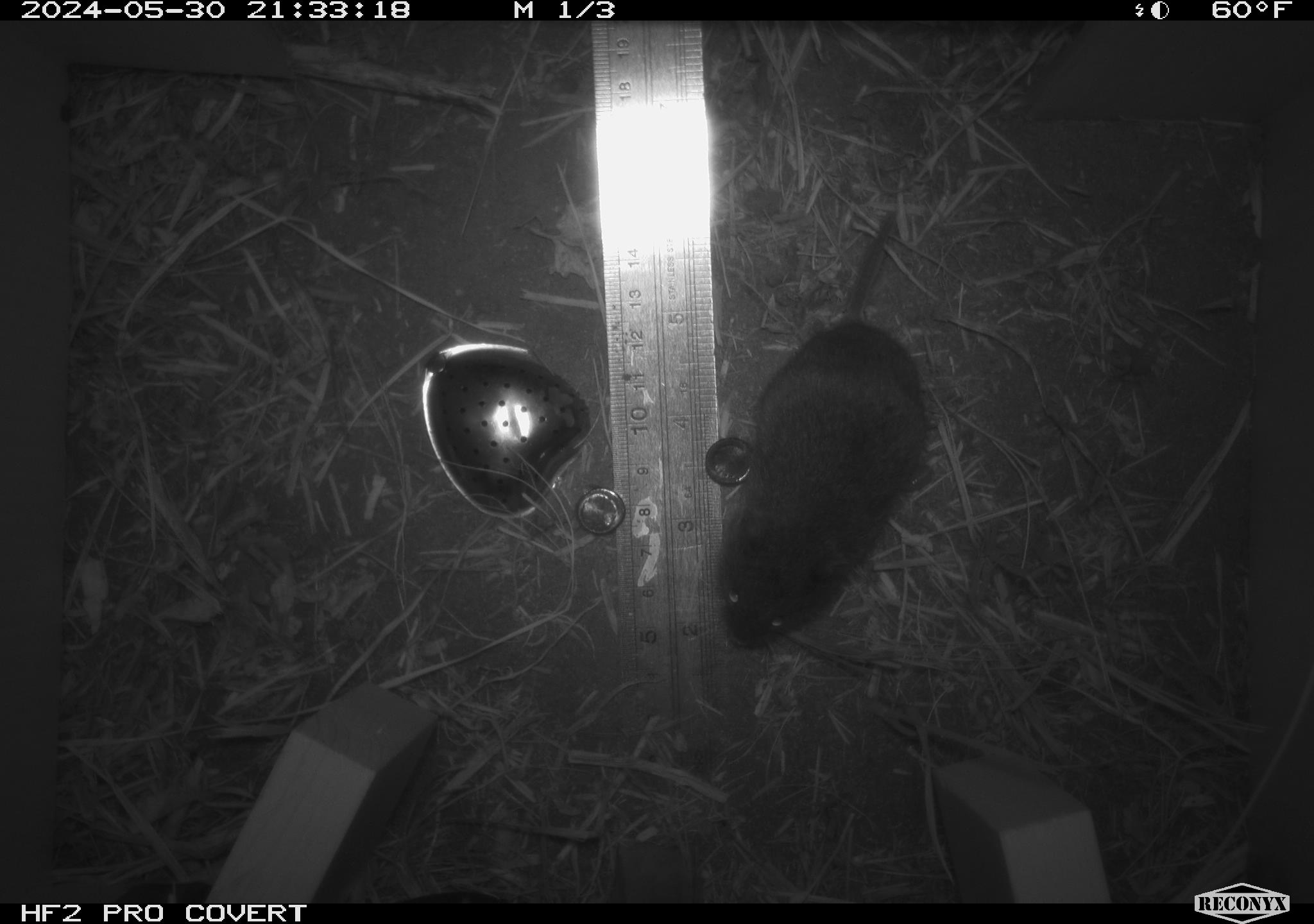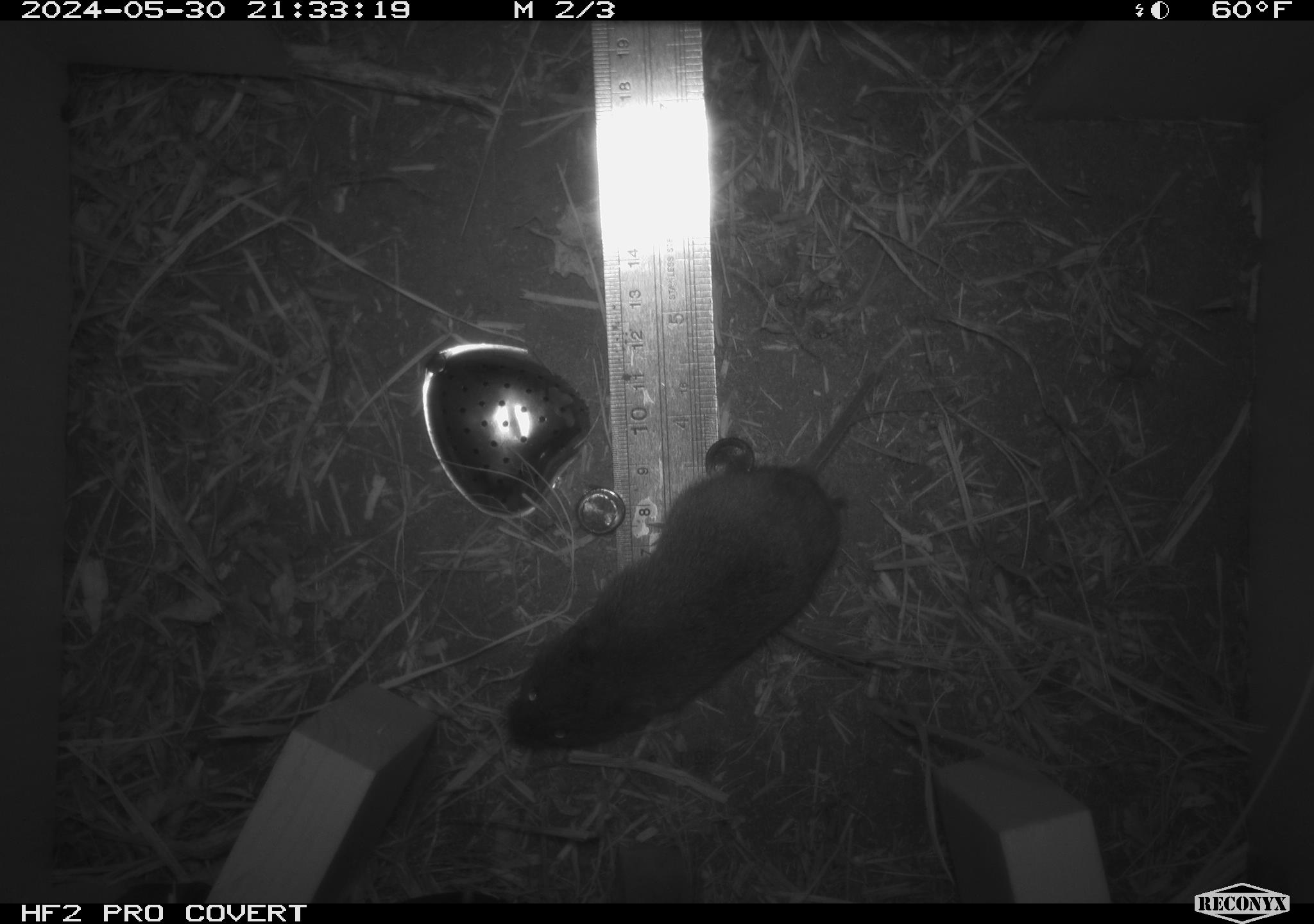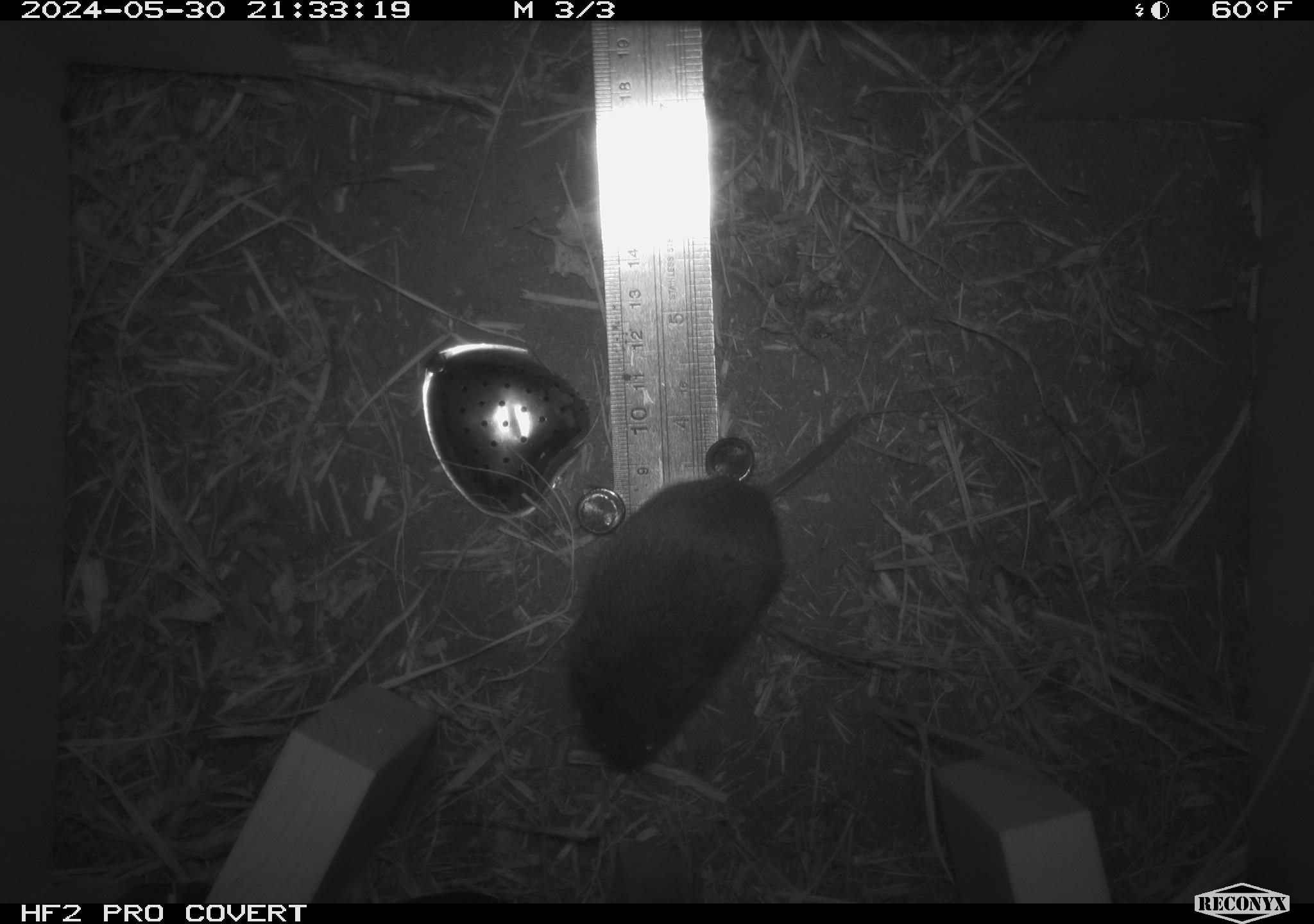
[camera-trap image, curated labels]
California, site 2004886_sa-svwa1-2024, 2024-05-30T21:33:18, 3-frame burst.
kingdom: Animalia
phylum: Chordata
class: Mammalia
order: Rodentia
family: Cricetidae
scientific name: Arvicolinae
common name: voles, lemmings, and muskrats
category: arvicolinae subfamily